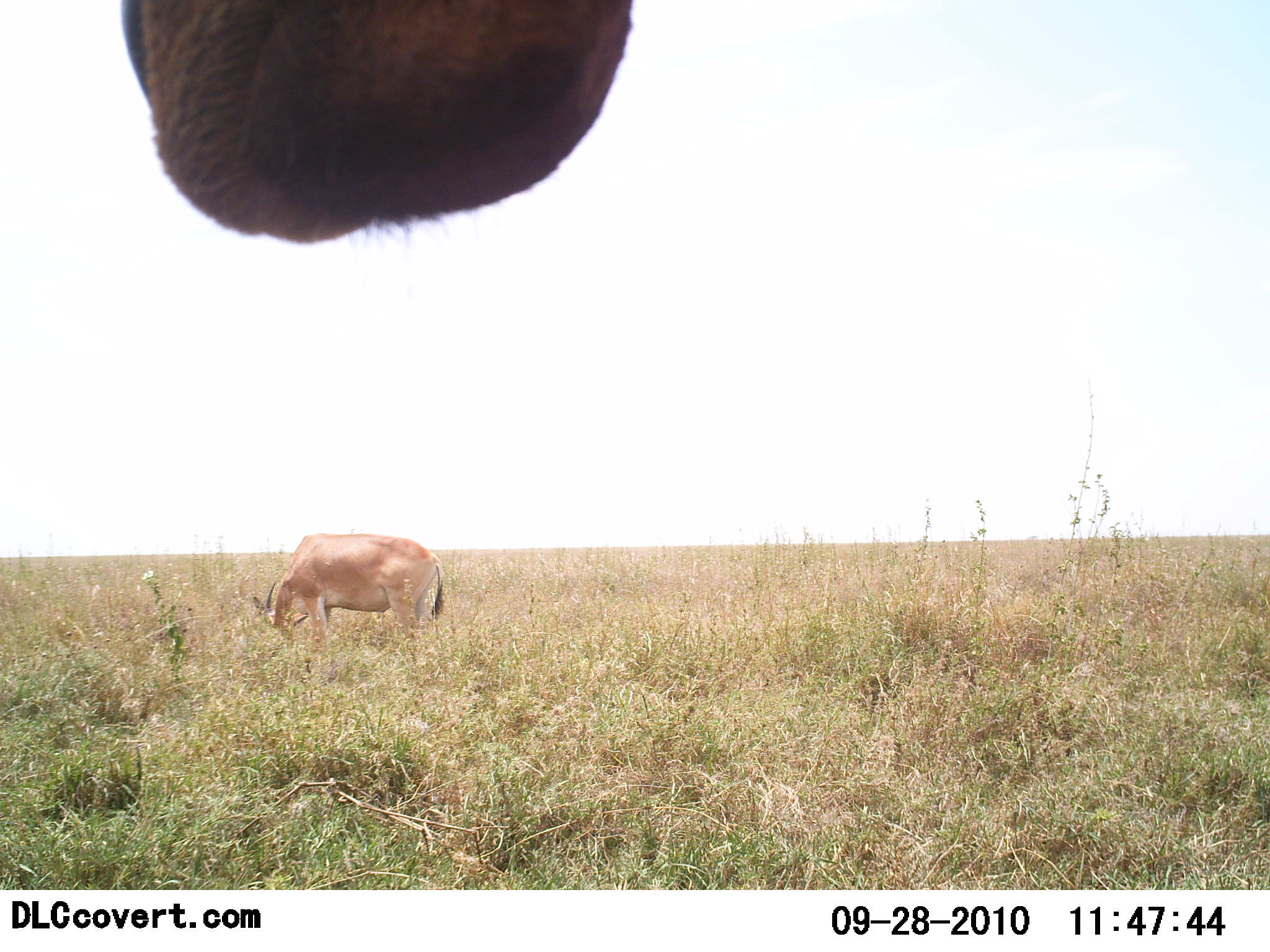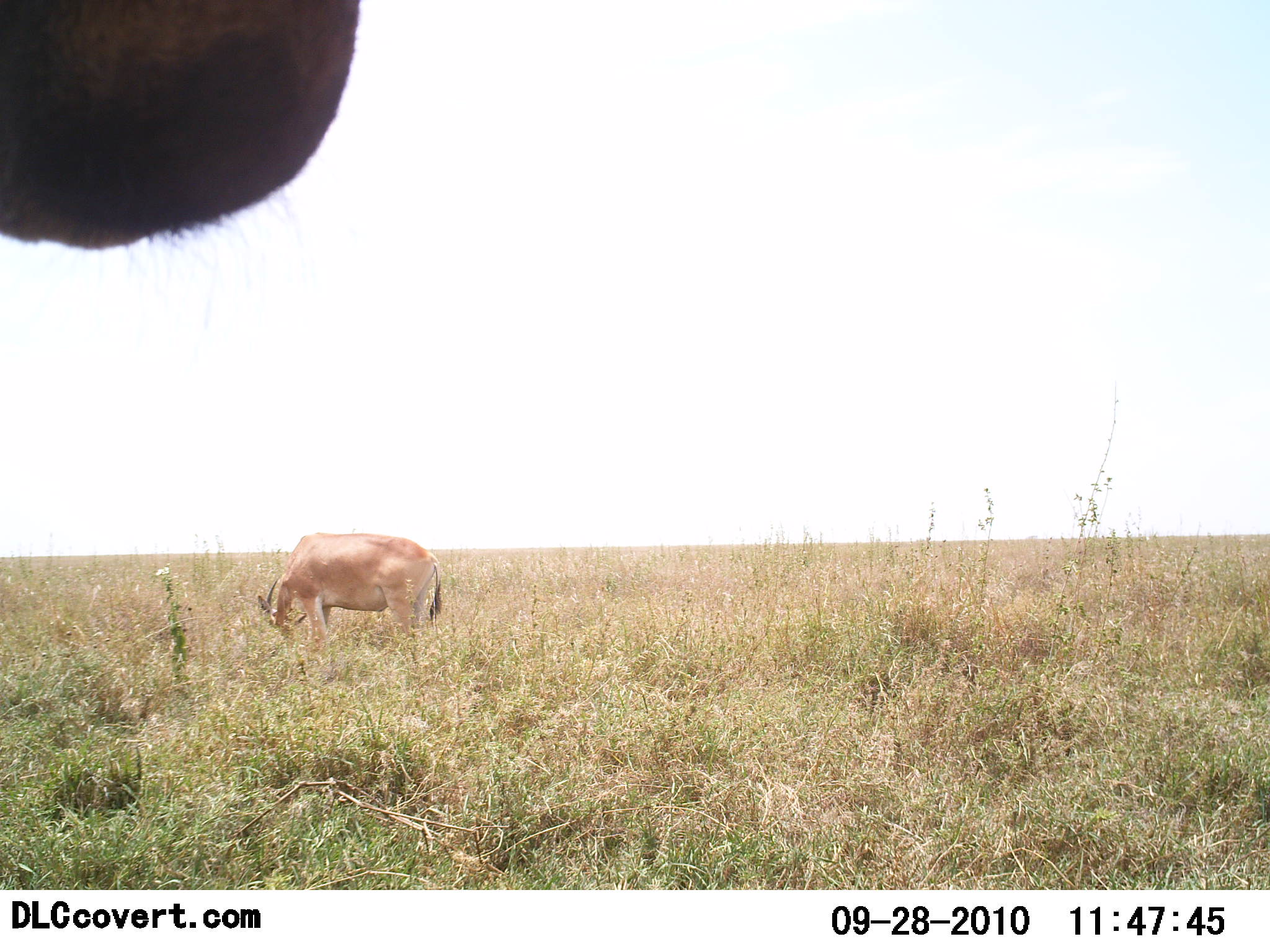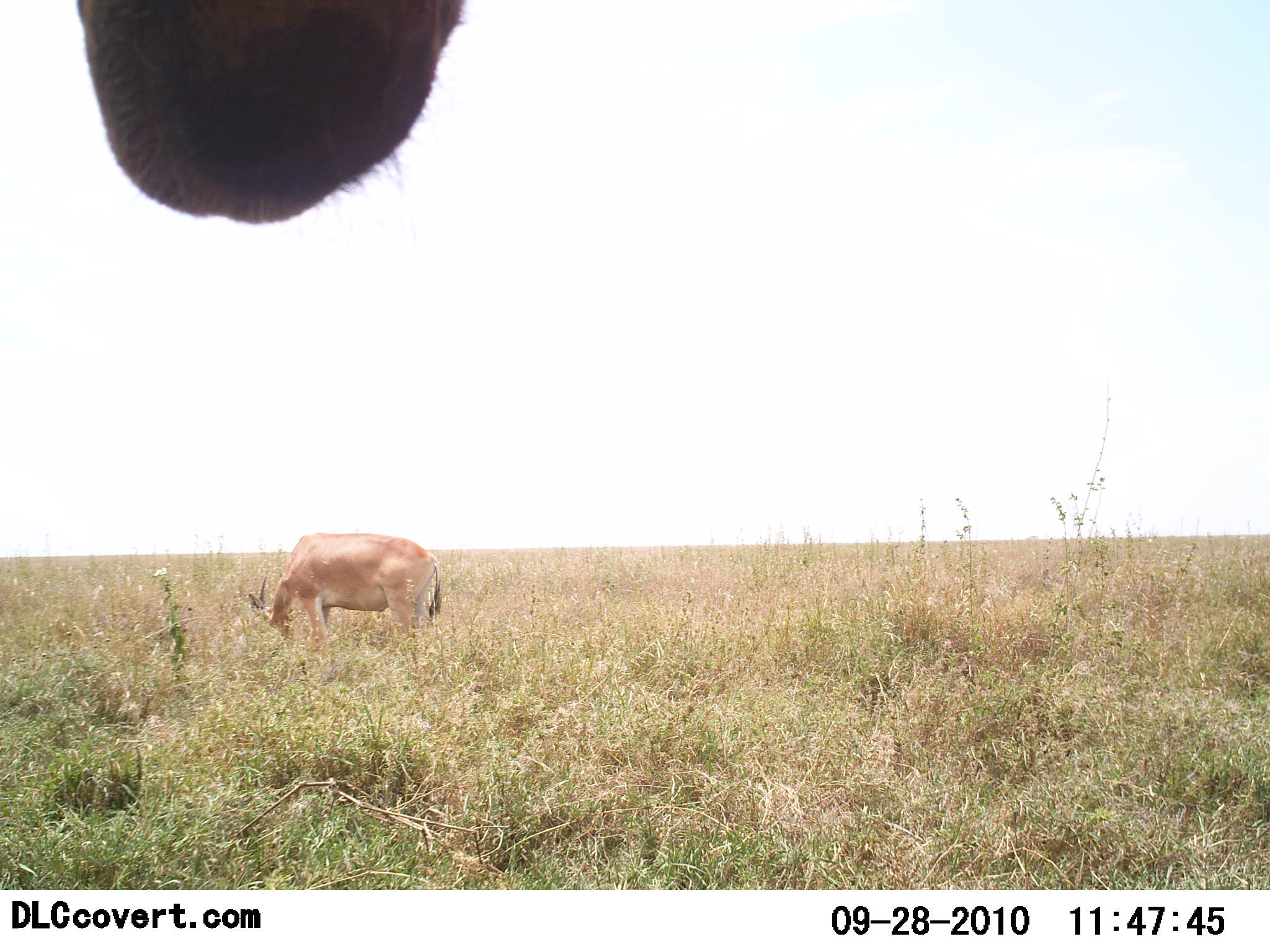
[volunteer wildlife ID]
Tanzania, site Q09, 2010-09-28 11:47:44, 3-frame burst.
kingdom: Animalia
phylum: Chordata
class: Mammalia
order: Artiodactyla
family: Bovidae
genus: Alcelaphus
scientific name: Alcelaphus buselaphus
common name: hartebeest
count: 2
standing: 71%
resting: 0%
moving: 0%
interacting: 0%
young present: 0%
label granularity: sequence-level